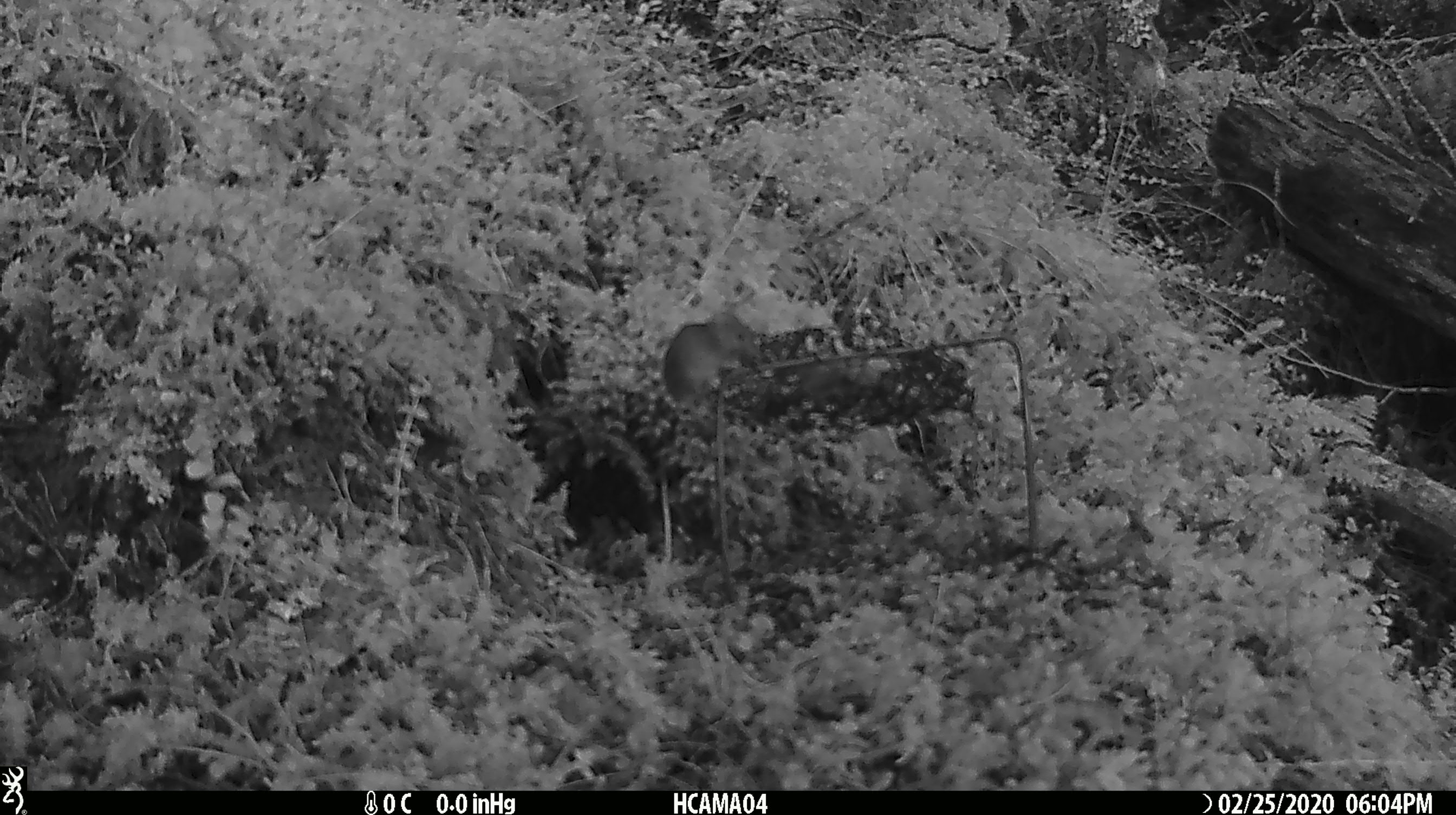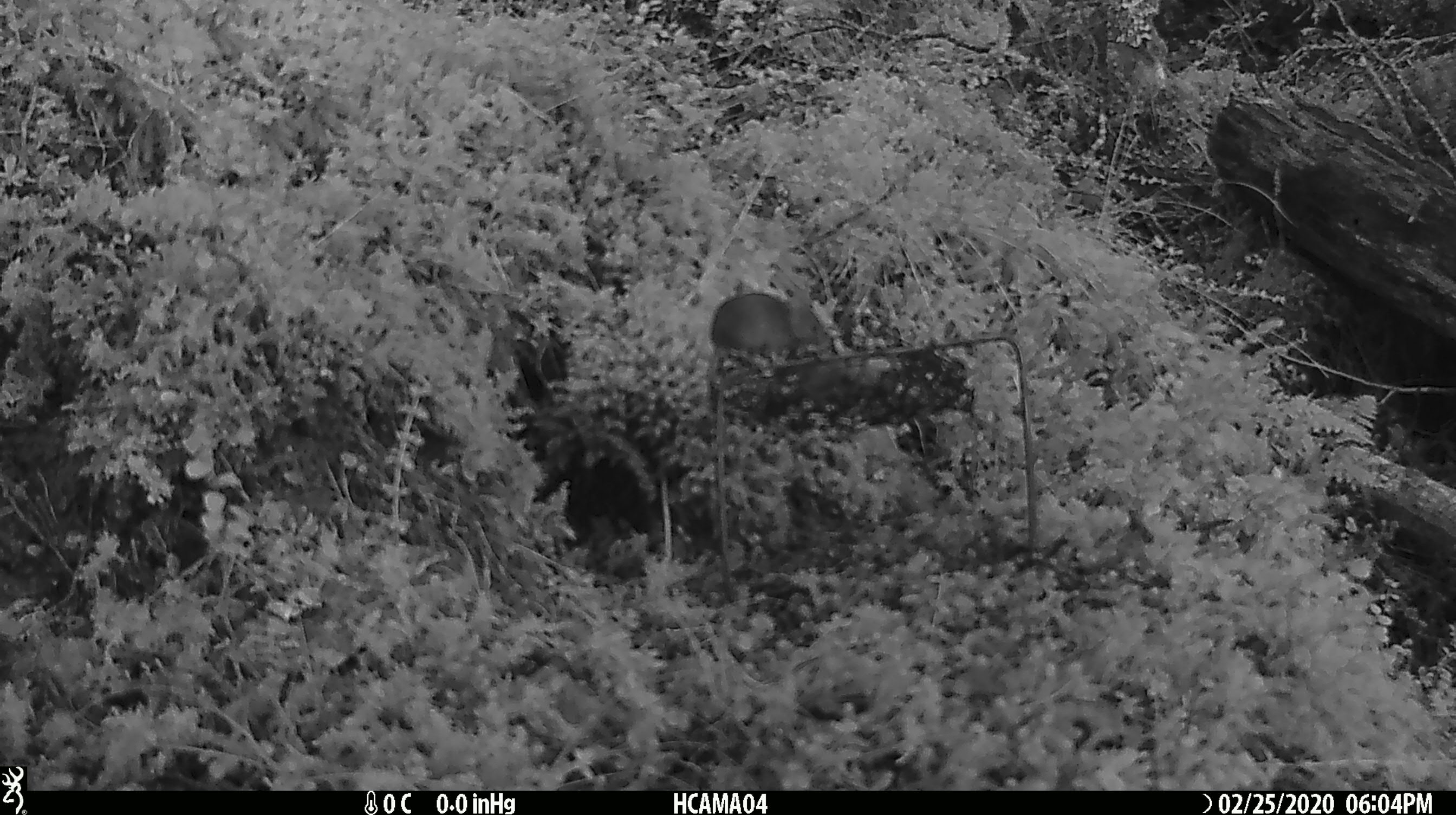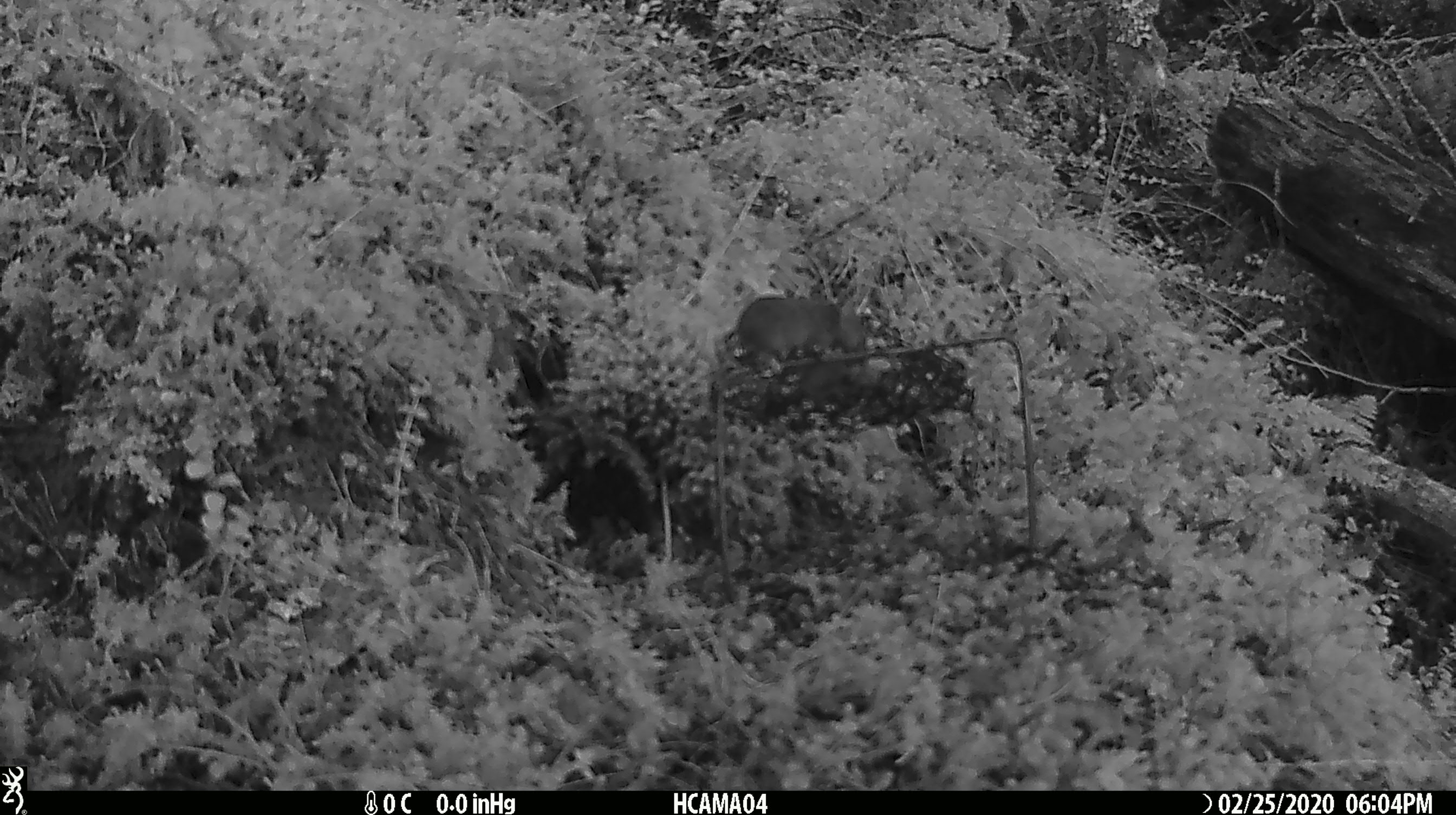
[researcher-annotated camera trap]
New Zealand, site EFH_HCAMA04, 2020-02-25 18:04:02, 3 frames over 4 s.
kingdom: Animalia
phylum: Chordata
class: Mammalia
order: Rodentia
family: Muridae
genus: Mus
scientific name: Mus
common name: mouse